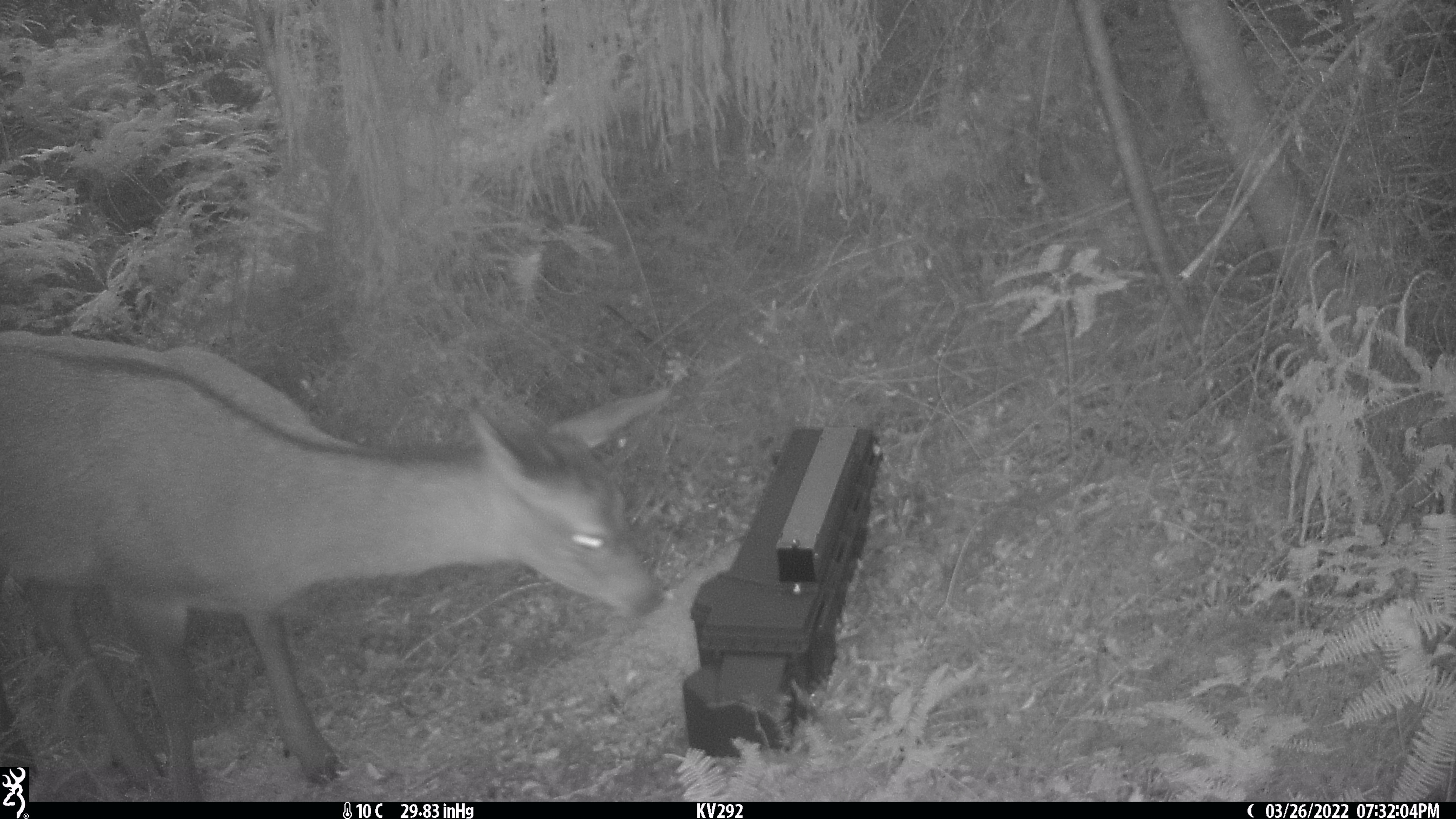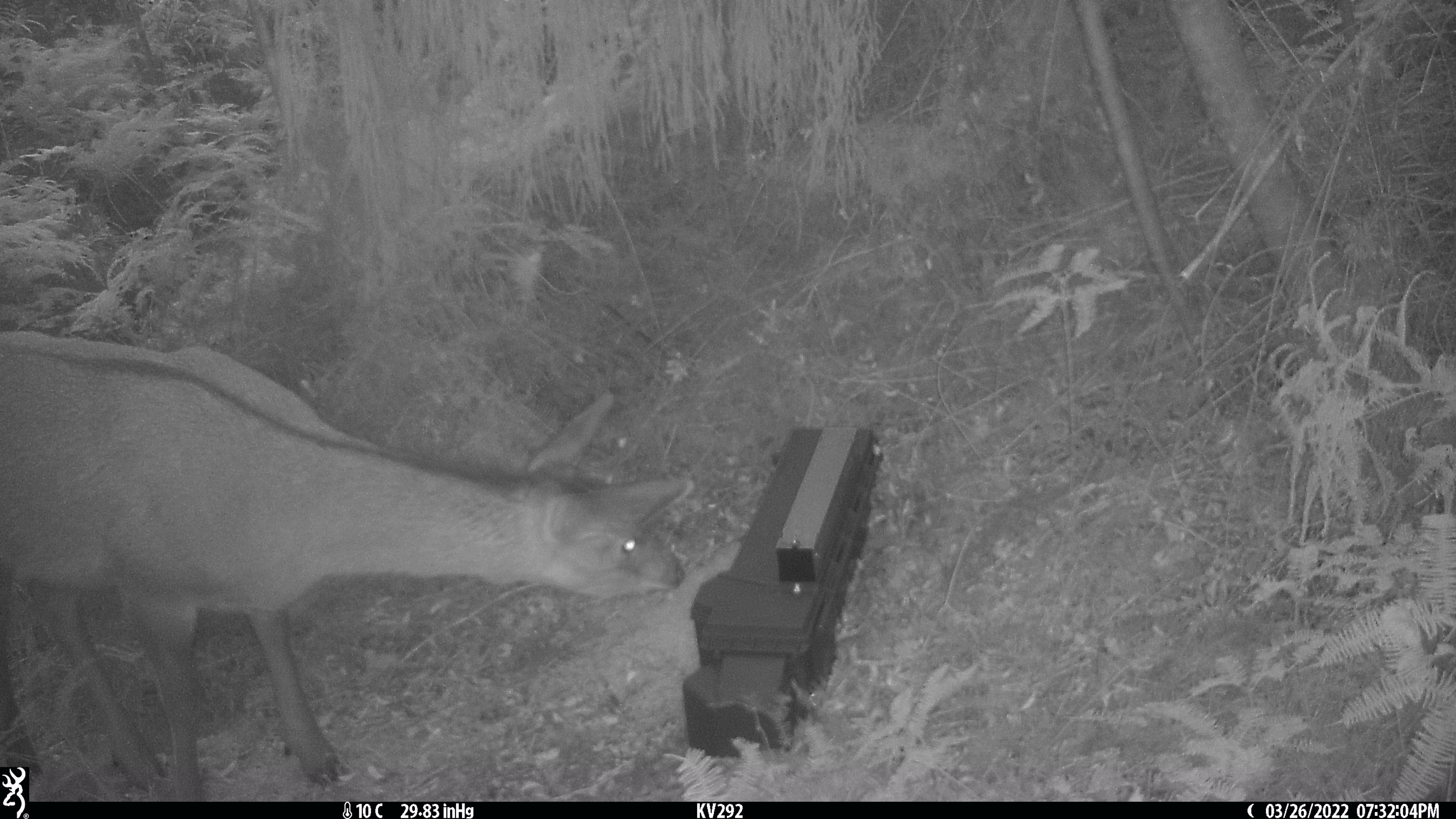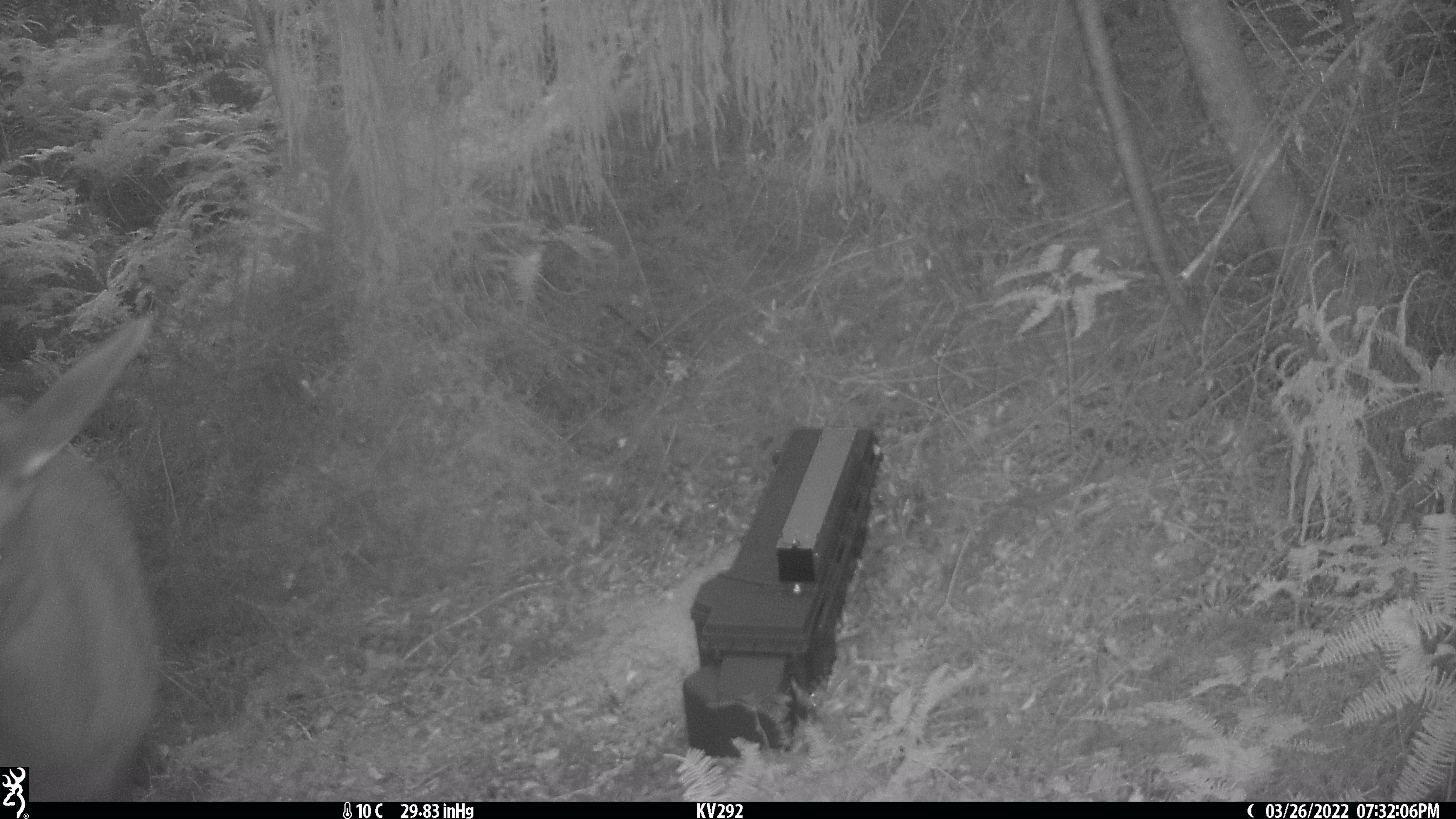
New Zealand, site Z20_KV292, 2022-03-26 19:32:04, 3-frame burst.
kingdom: Animalia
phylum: Chordata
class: Mammalia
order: Artiodactyla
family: Cervidae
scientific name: Cervidae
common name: deer